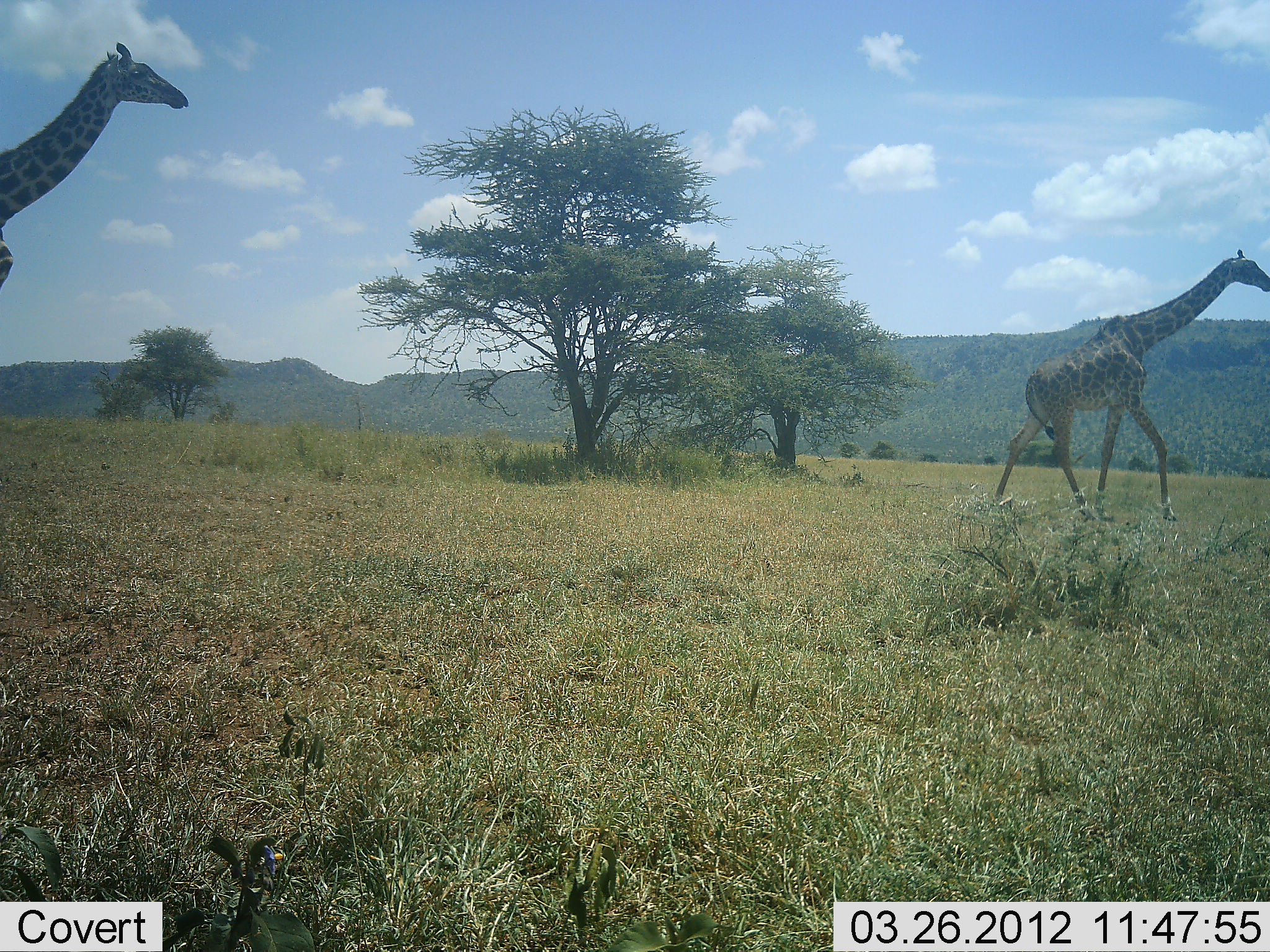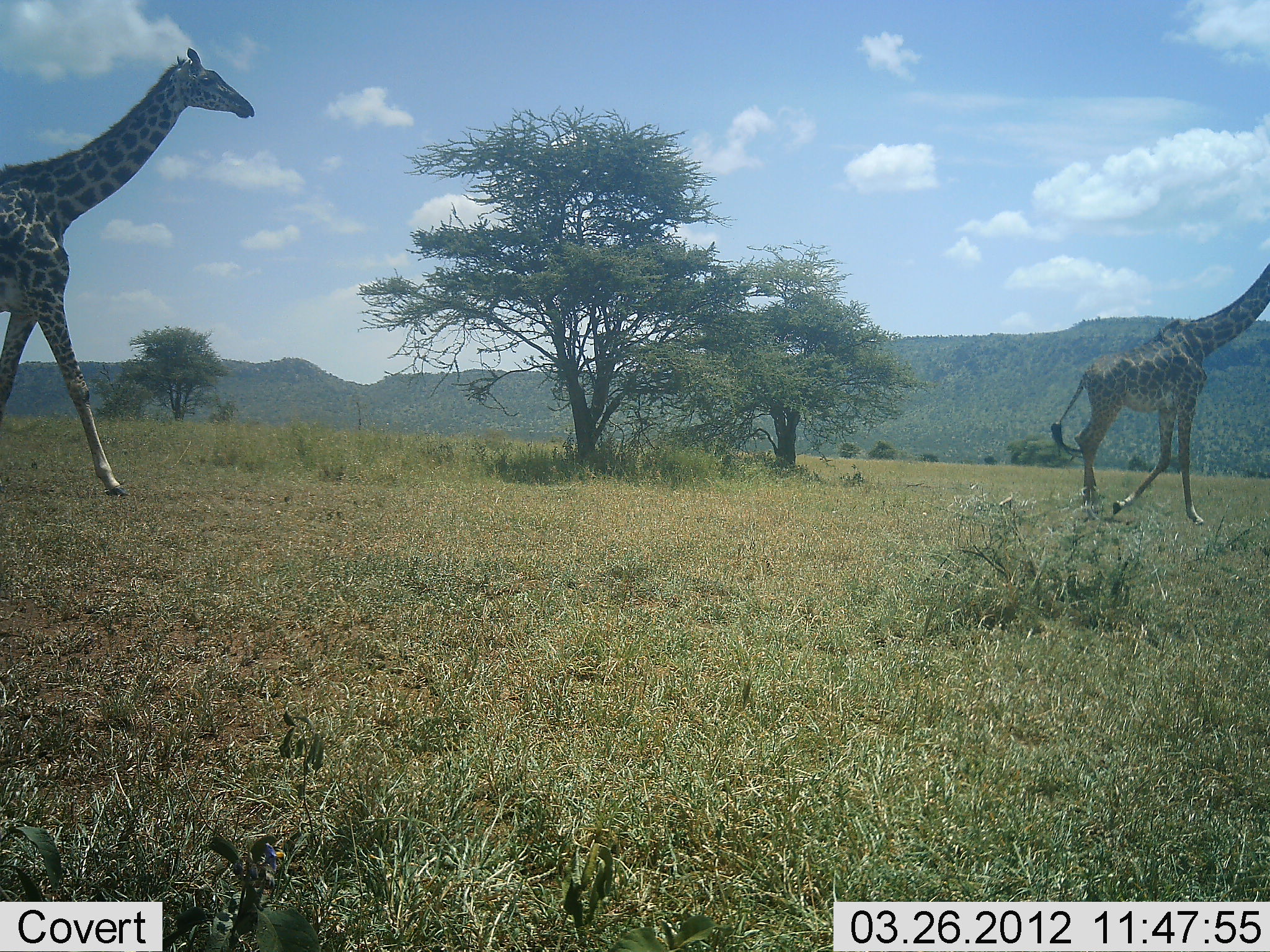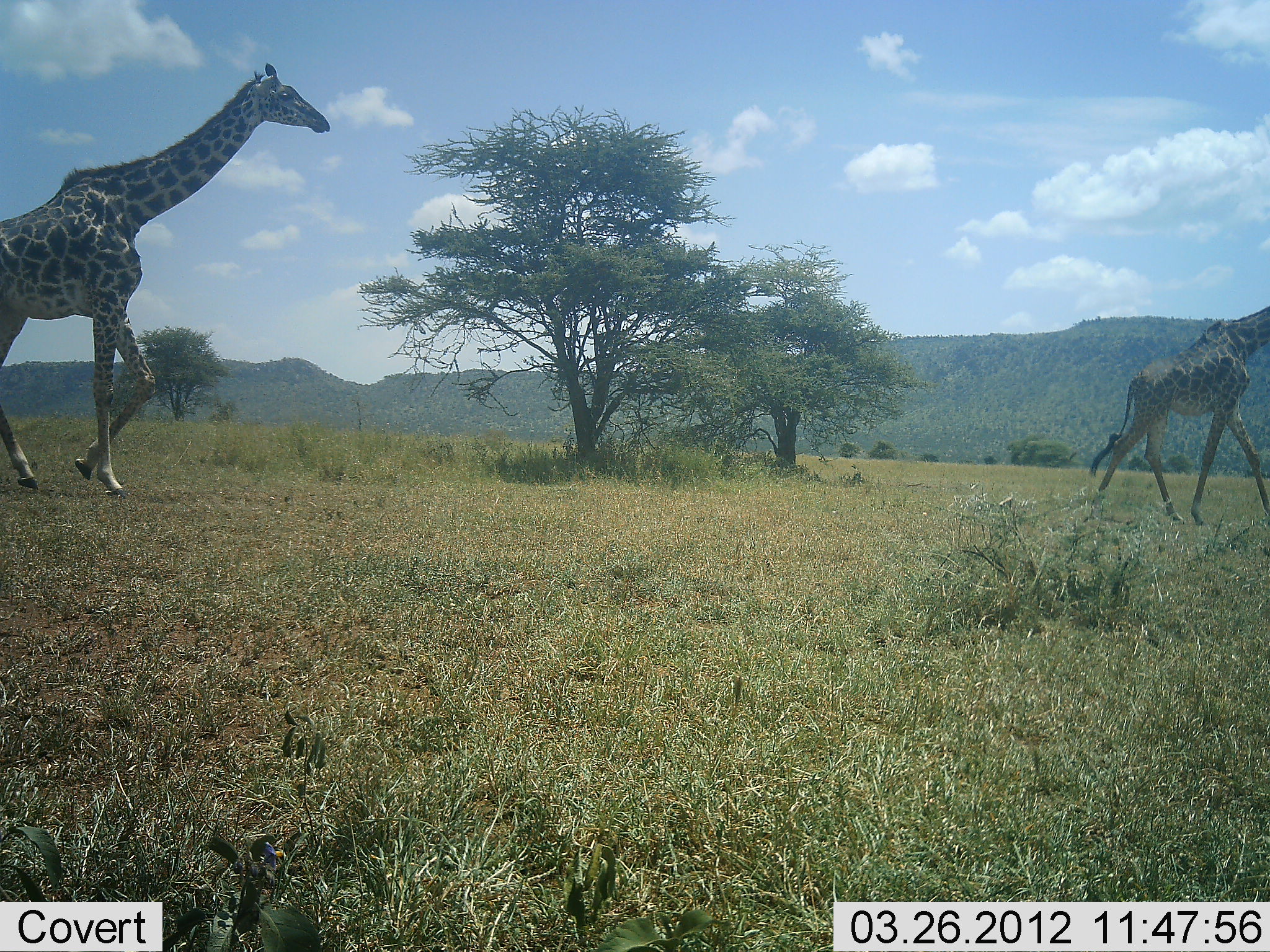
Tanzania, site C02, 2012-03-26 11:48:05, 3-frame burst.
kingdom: Animalia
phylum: Chordata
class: Mammalia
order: Artiodactyla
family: Giraffidae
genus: Giraffa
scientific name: Giraffa camelopardalis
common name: giraffe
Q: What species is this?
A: Giraffe (Giraffa camelopardalis).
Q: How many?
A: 2.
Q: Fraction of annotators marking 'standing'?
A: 0%.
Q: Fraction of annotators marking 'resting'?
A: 0%.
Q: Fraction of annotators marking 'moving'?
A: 100%.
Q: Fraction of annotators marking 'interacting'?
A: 0%.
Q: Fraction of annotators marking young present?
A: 11%.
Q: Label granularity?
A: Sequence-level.